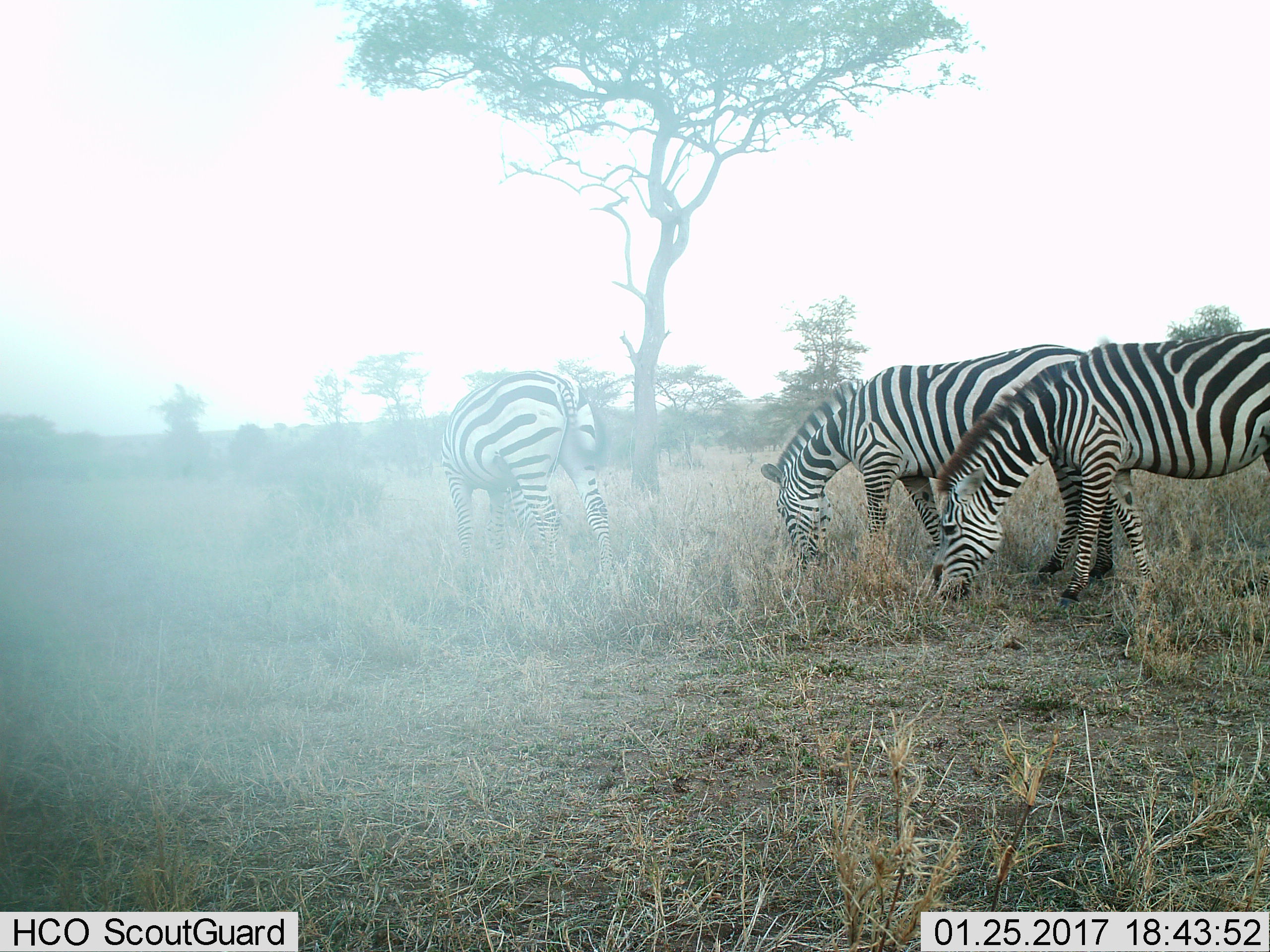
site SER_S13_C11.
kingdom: Animalia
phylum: Chordata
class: Mammalia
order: Perissodactyla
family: Equidae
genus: Equus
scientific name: Equus quagga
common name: plains zebra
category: zebraplains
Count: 3.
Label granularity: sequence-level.